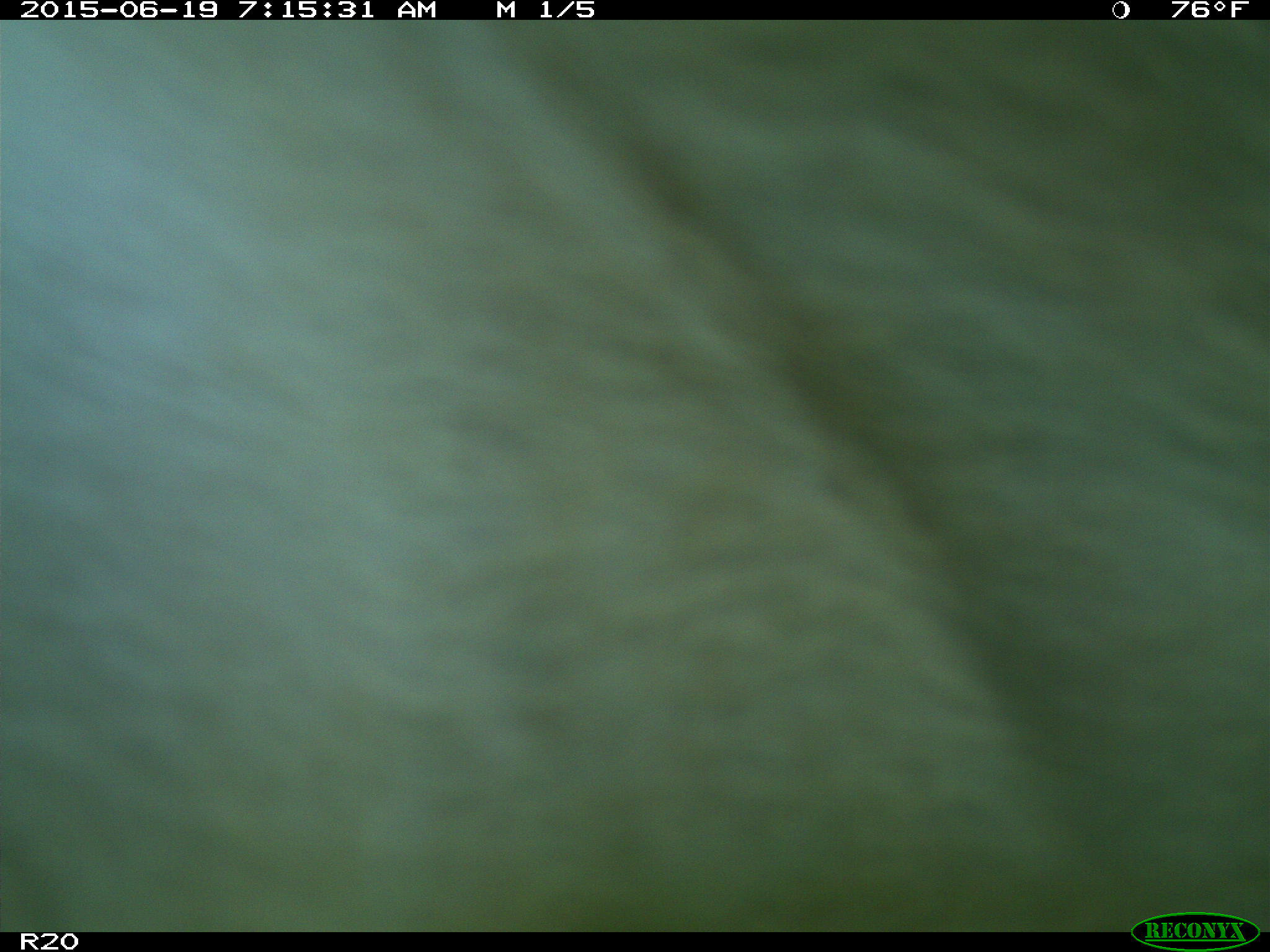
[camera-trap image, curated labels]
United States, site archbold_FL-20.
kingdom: Animalia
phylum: Chordata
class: Mammalia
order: Artiodactyla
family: Bovidae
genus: Bos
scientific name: Bos taurus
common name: domestic cow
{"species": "Bos taurus (domestic cow)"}